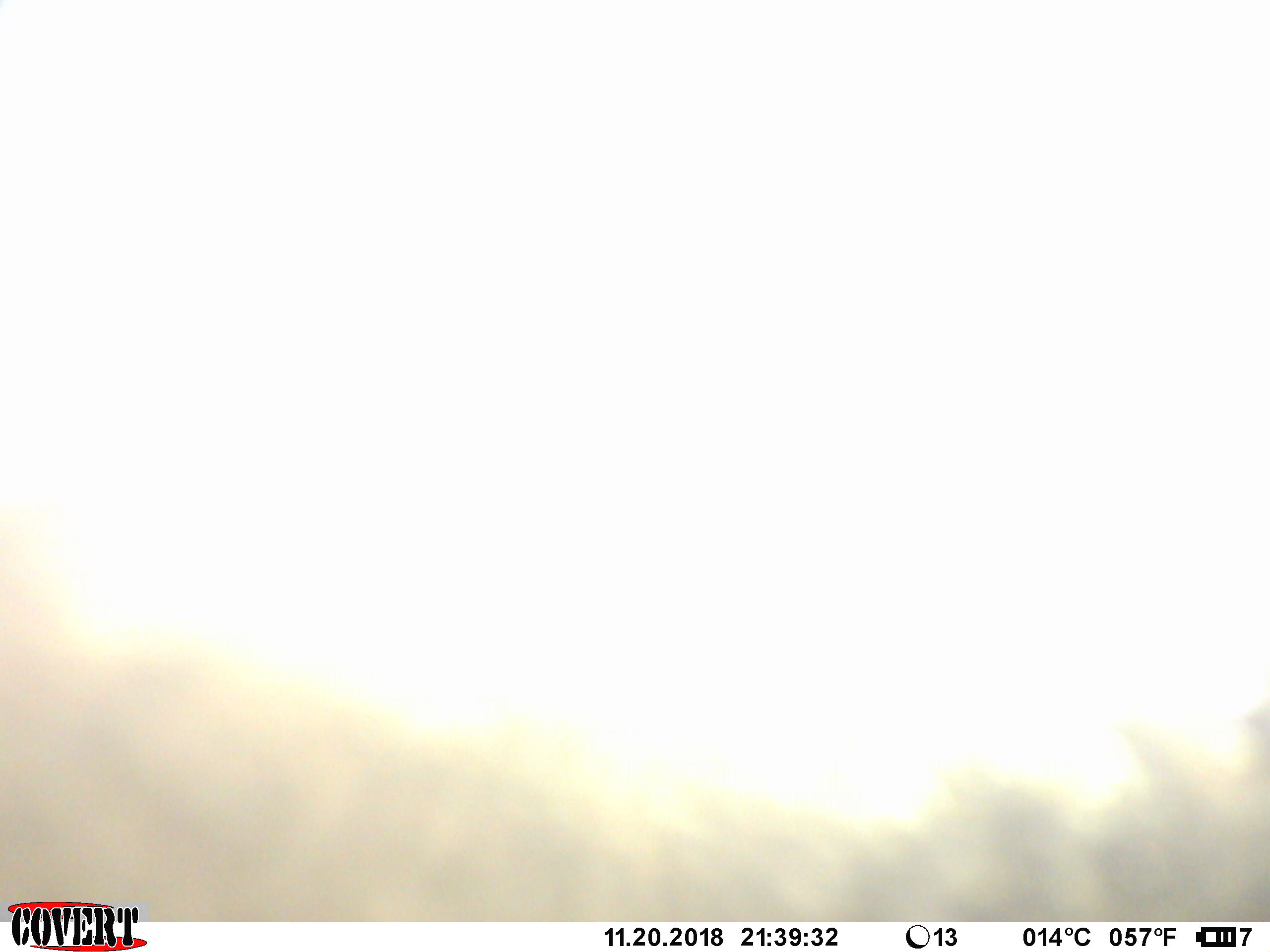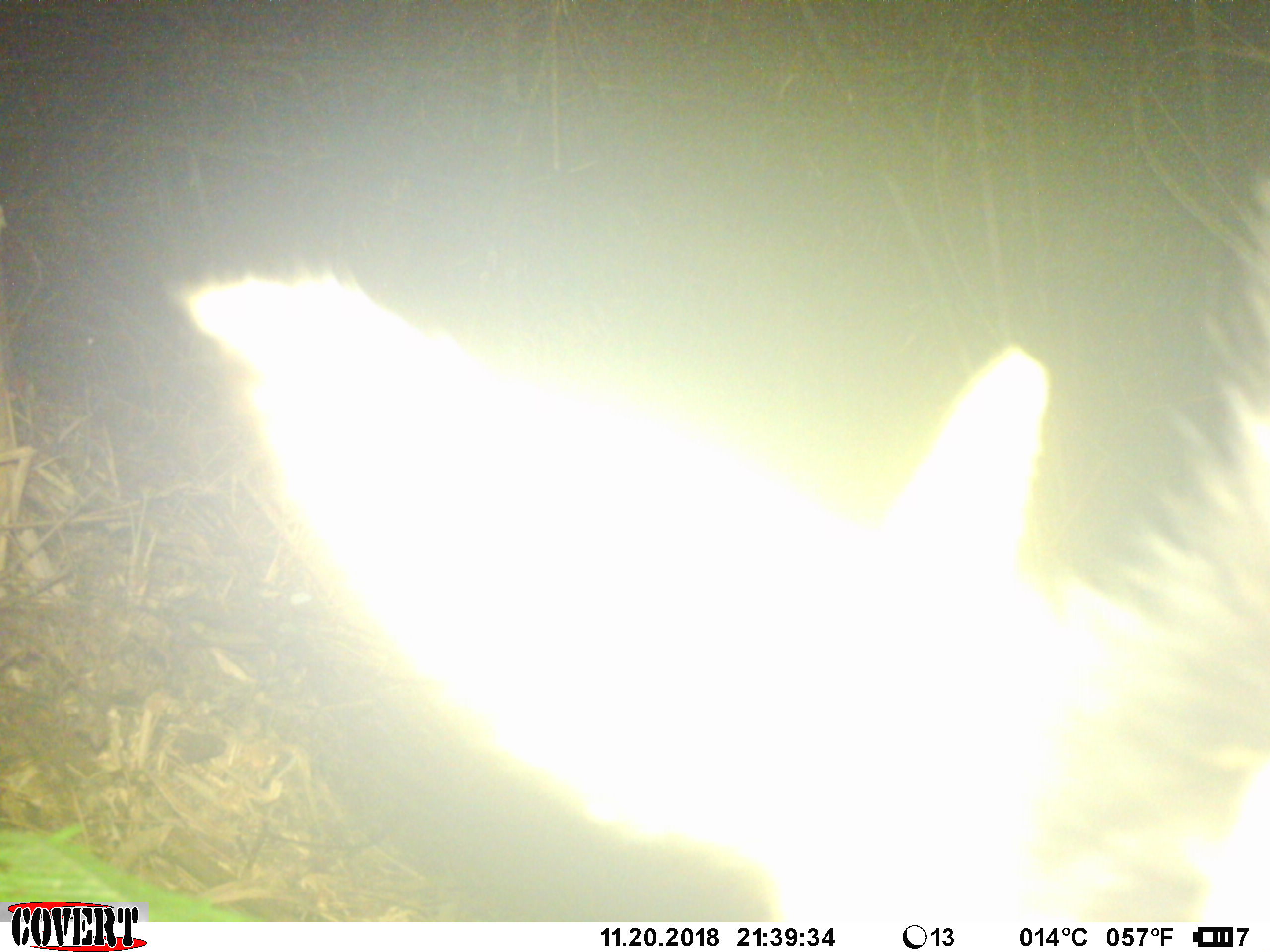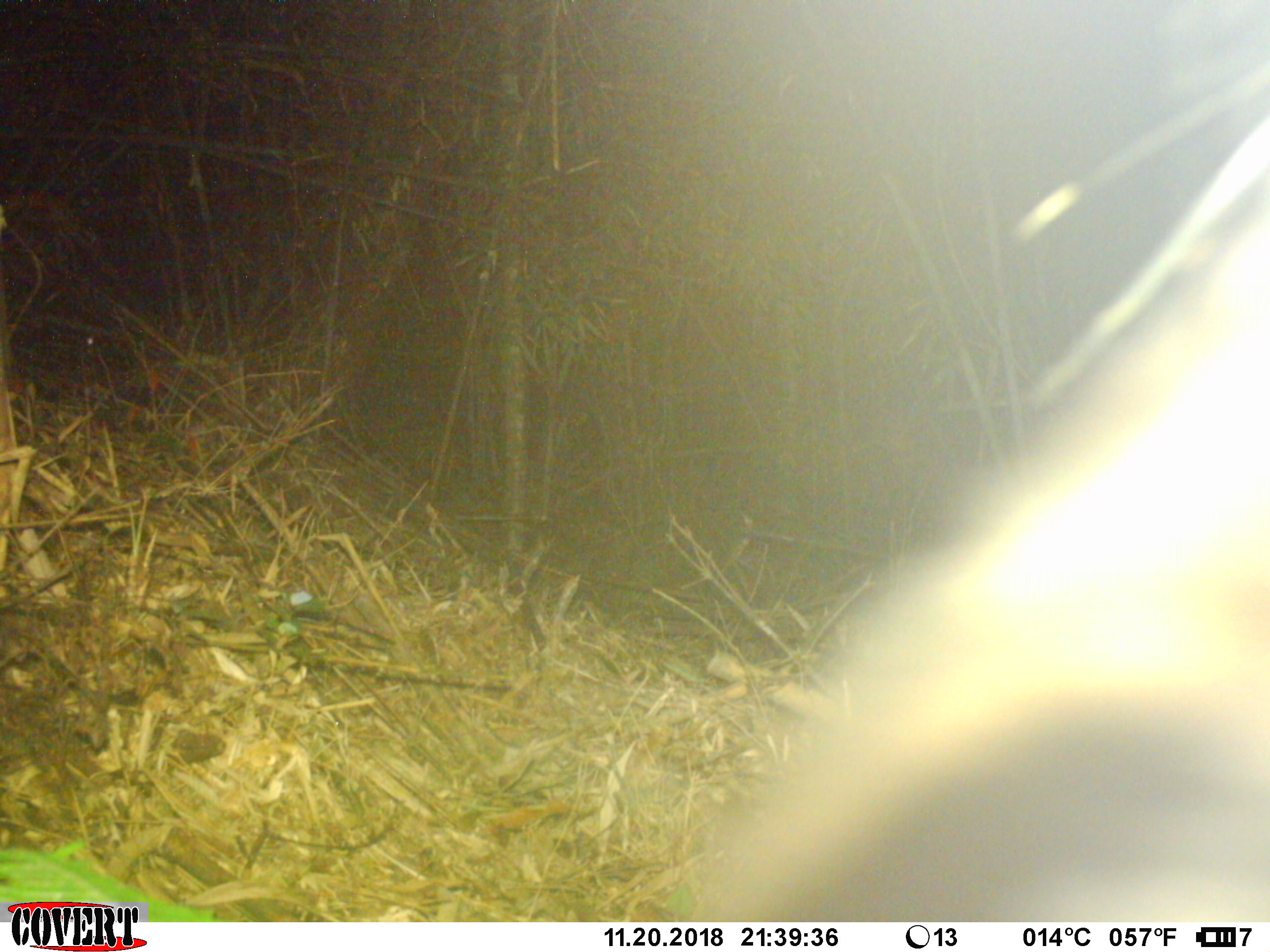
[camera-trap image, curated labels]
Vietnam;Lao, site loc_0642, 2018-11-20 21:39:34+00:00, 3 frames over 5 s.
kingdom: Animalia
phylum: Chordata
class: Mammalia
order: Artiodactyla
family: Bovidae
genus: Capricornis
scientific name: Capricornis sumatraensis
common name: chinese serow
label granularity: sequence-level